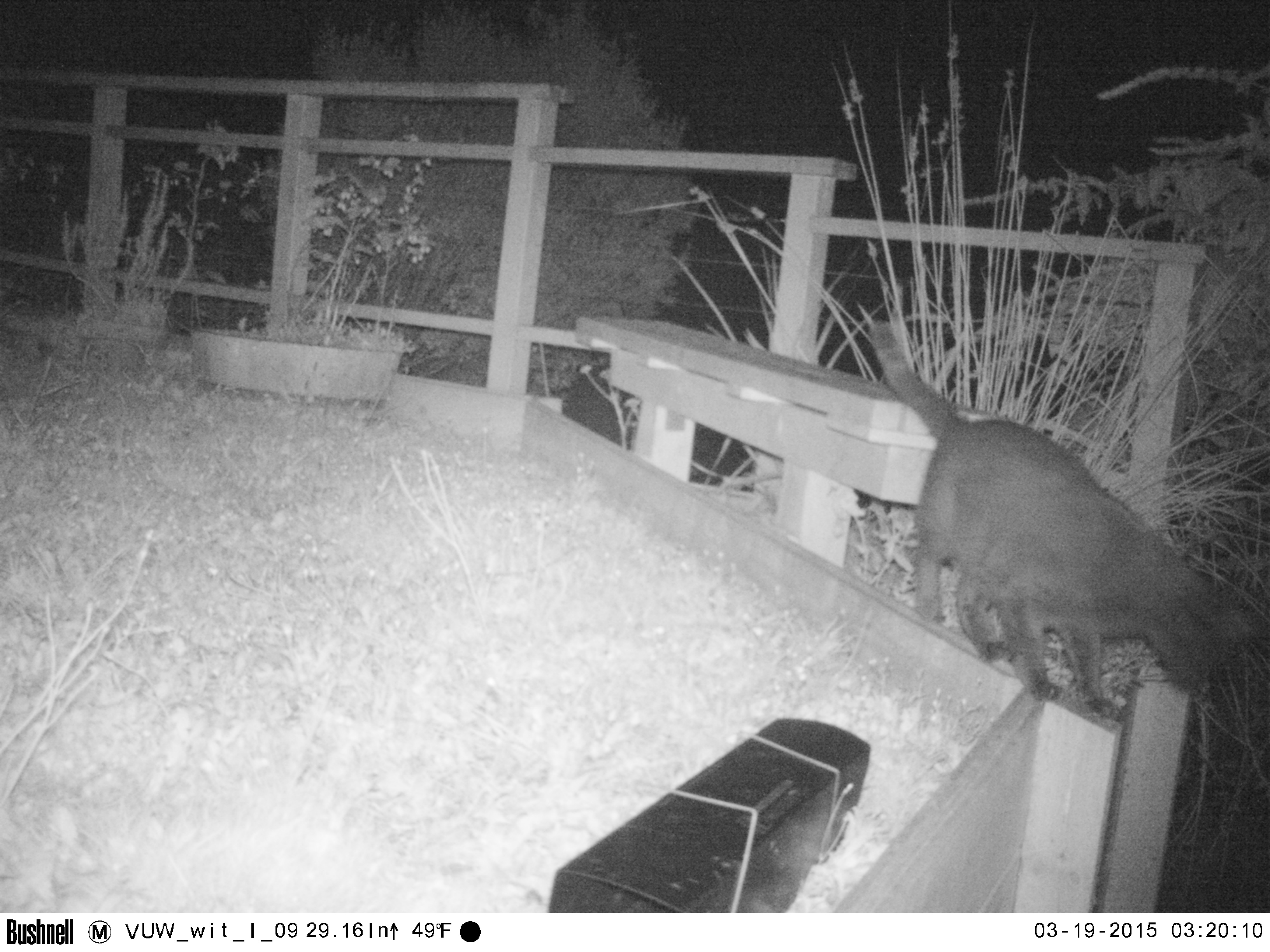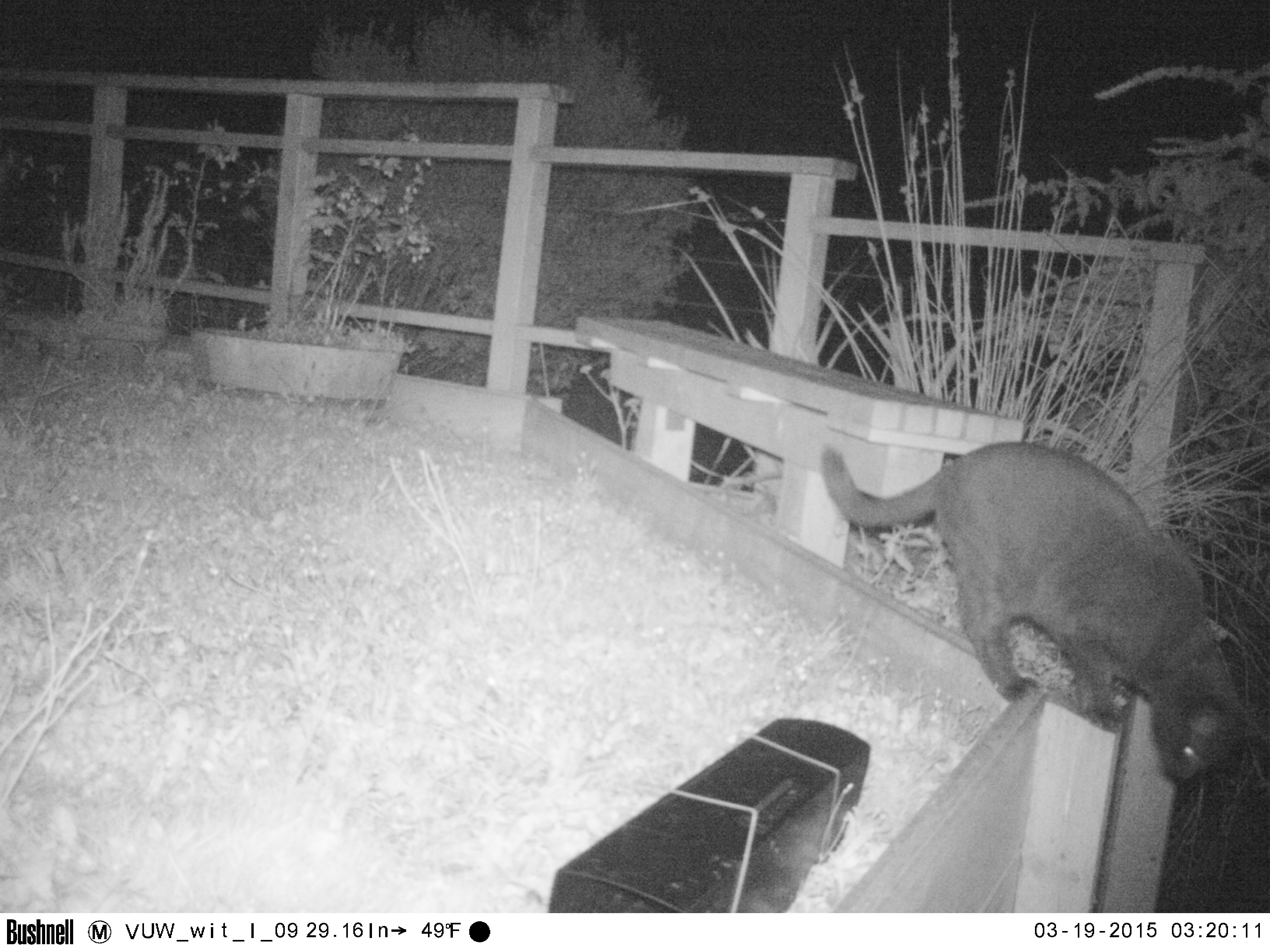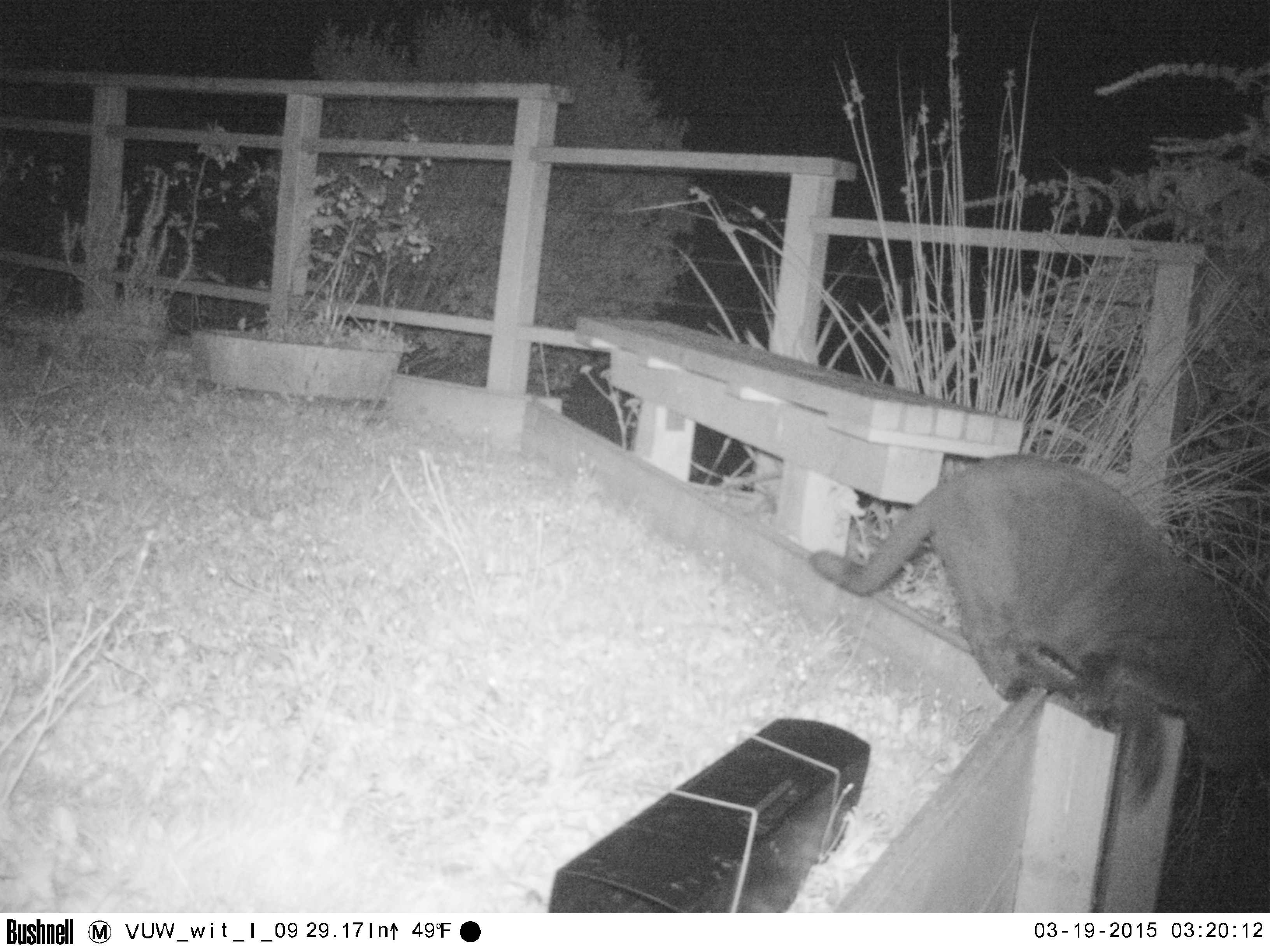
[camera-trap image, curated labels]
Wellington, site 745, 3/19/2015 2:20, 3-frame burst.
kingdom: Animalia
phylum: Chordata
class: Mammalia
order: Carnivora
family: Felidae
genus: Felis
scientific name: Felis catus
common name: cat